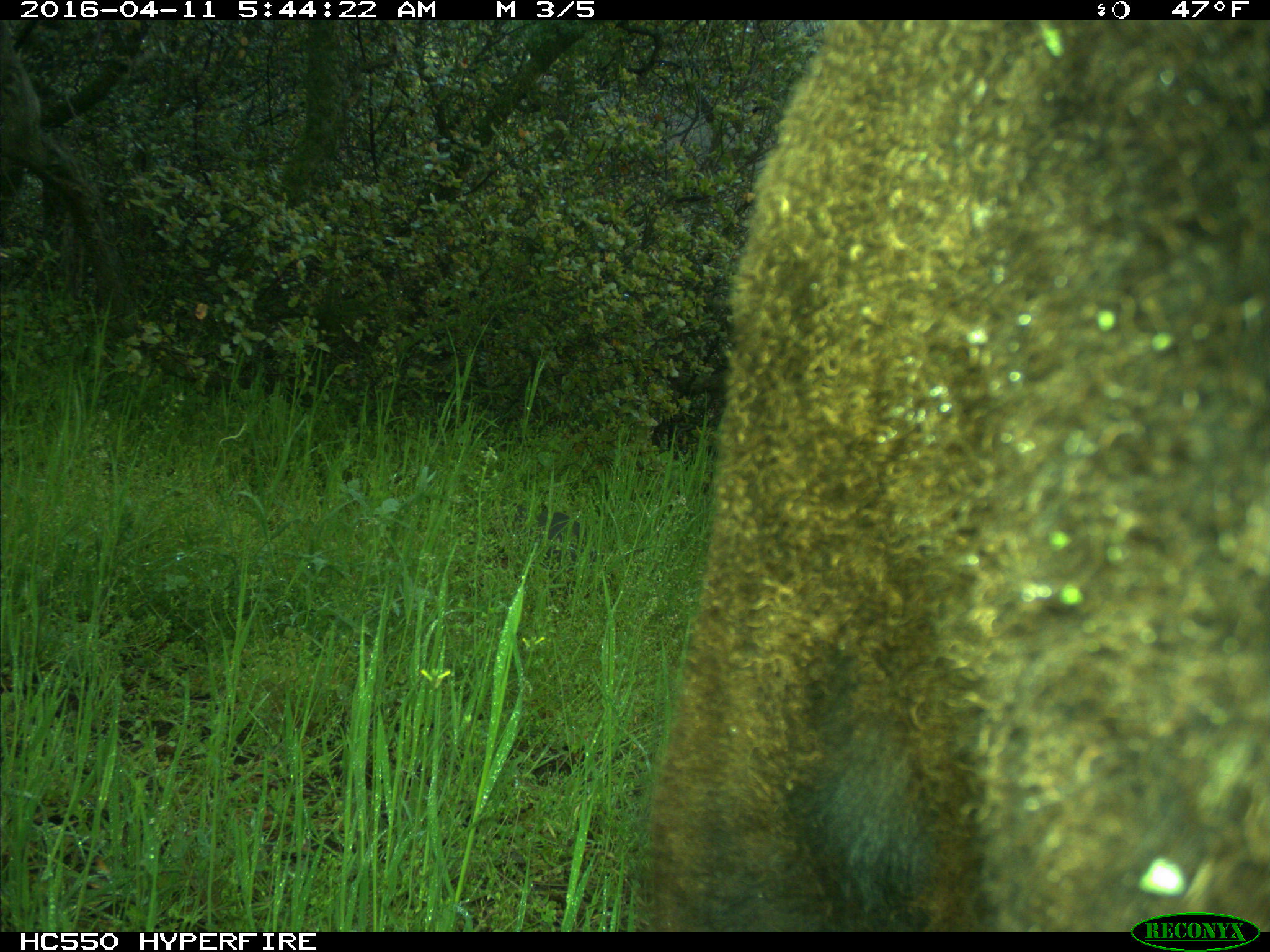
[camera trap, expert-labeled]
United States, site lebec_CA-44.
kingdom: Animalia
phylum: Chordata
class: Mammalia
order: Artiodactyla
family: Bovidae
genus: Bos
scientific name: Bos taurus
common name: domestic cow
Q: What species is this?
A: Bos taurus (domestic cow).